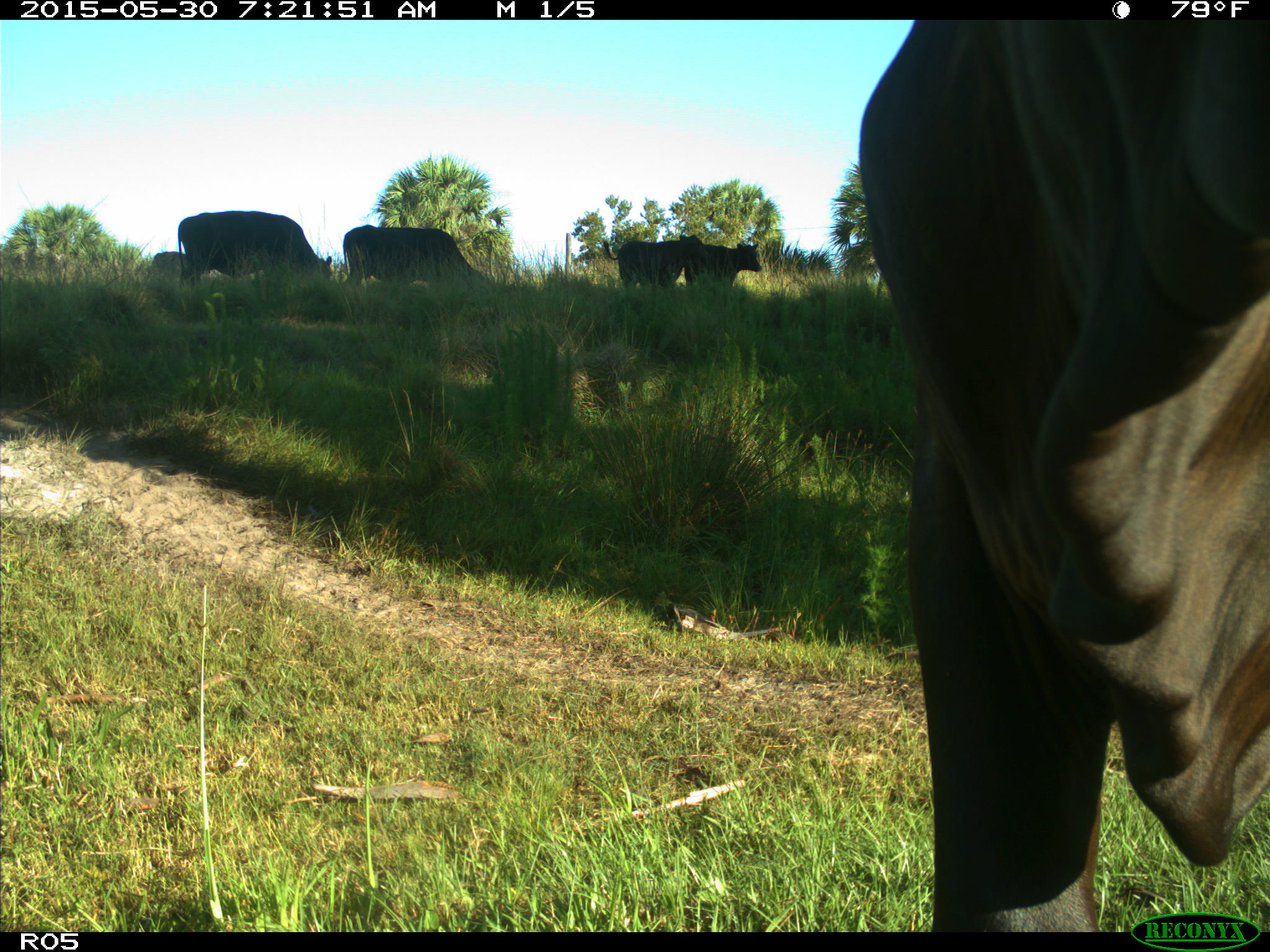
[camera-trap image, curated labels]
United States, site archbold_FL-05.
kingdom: Animalia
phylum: Chordata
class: Mammalia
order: Artiodactyla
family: Bovidae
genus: Bos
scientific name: Bos taurus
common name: domestic cow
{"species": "Bos taurus (domestic cow)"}